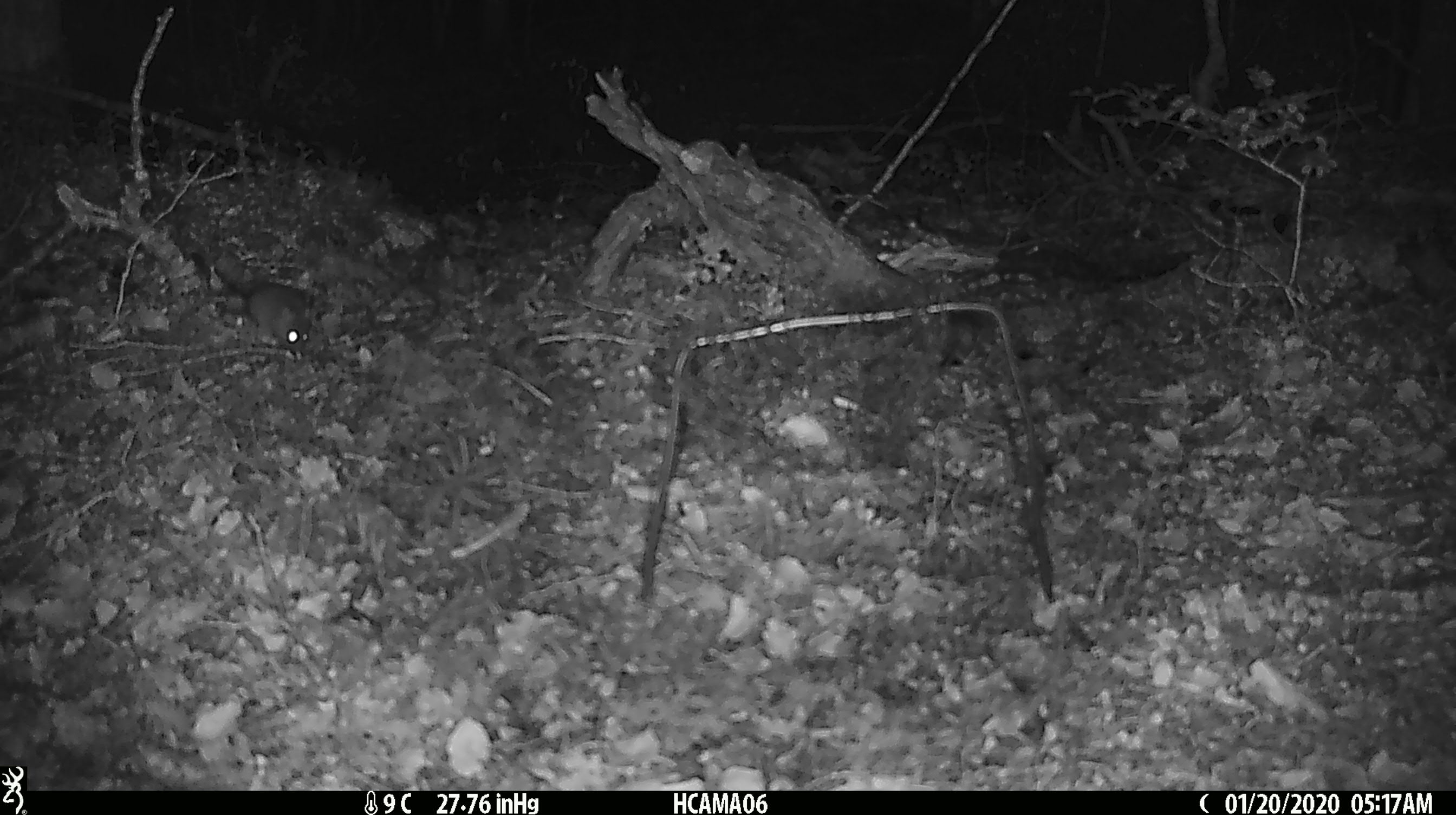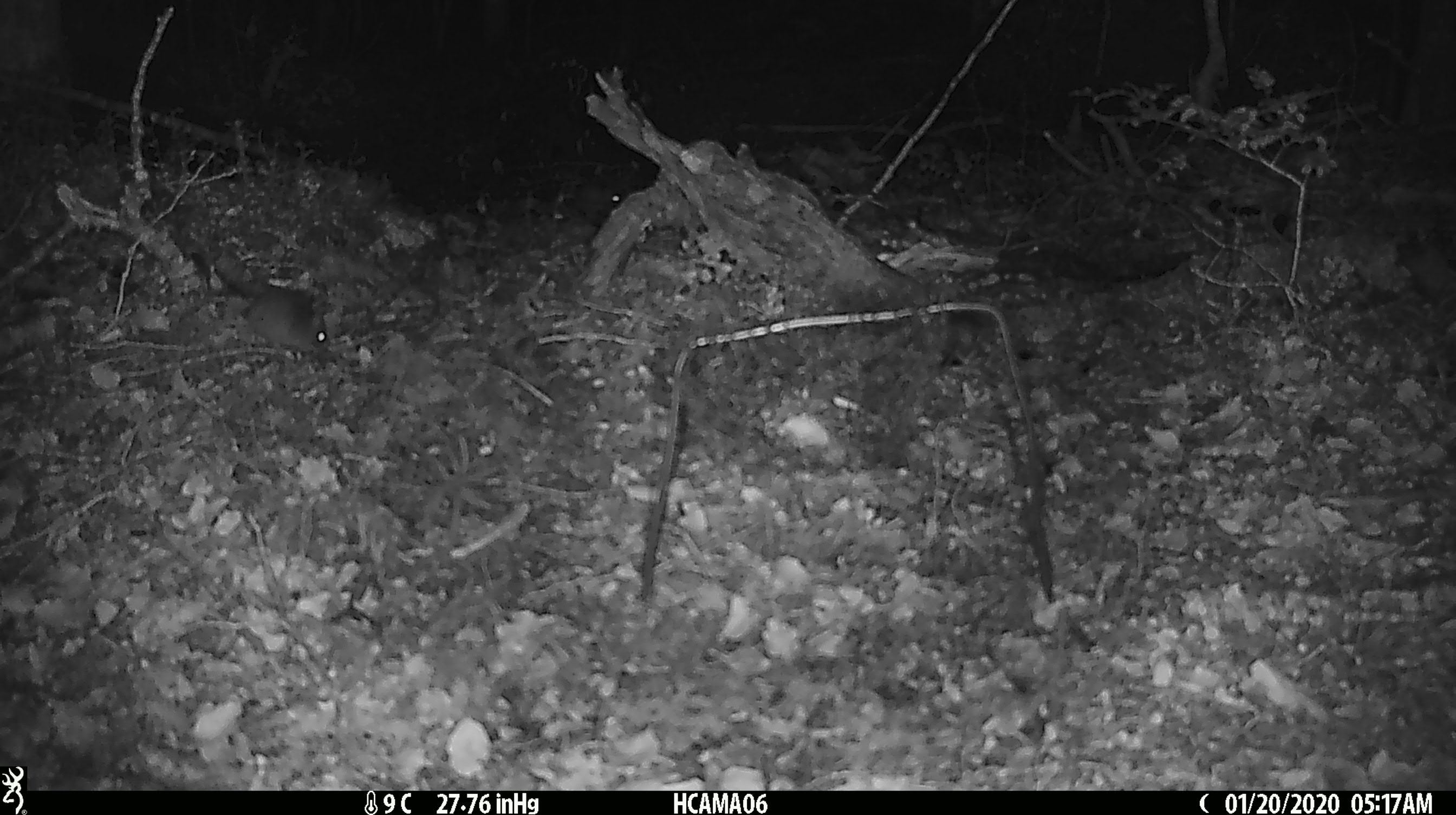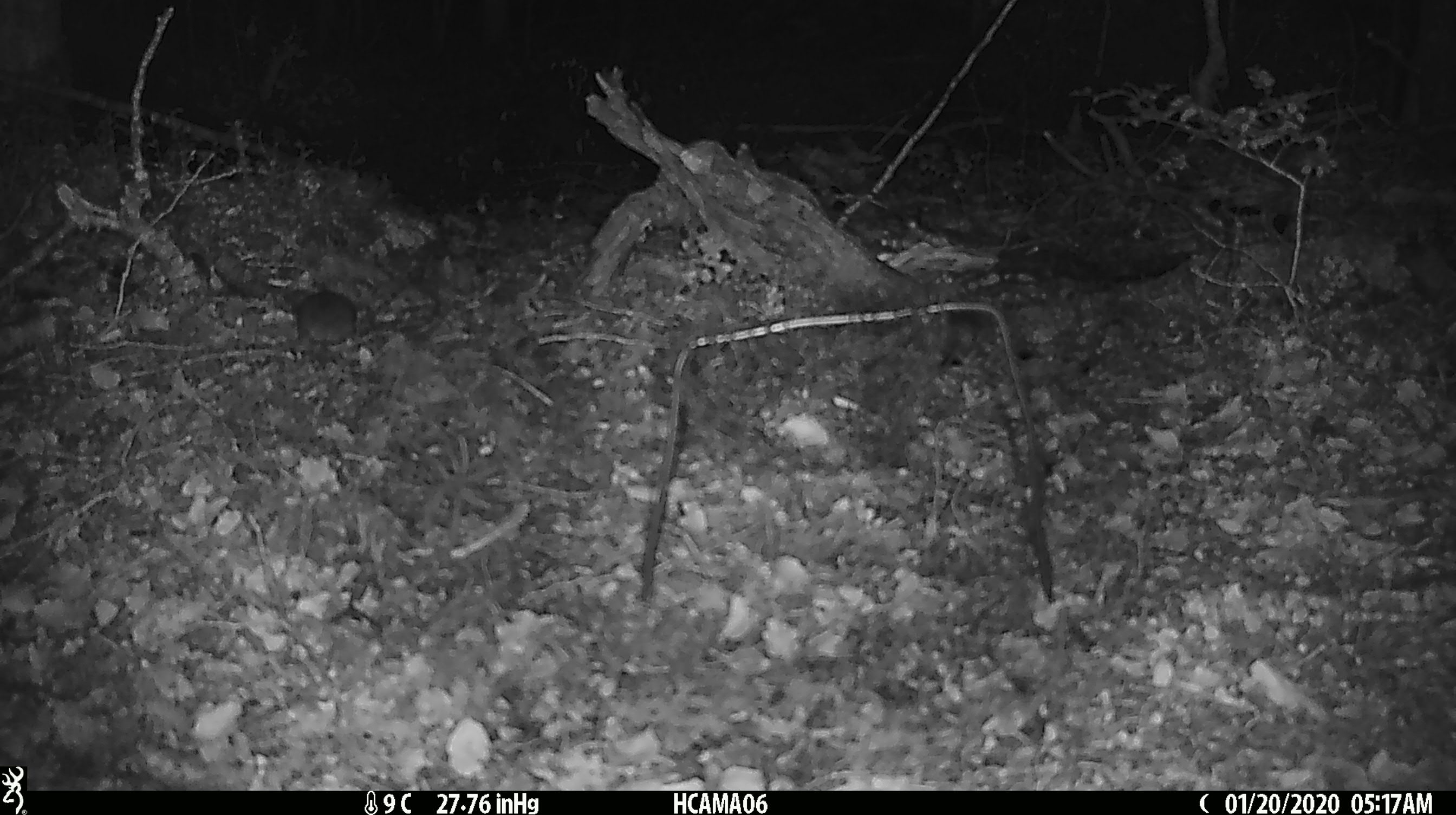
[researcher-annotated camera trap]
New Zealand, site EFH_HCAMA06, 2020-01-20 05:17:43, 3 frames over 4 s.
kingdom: Animalia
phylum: Chordata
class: Mammalia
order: Rodentia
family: Muridae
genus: Mus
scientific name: Mus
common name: mouse